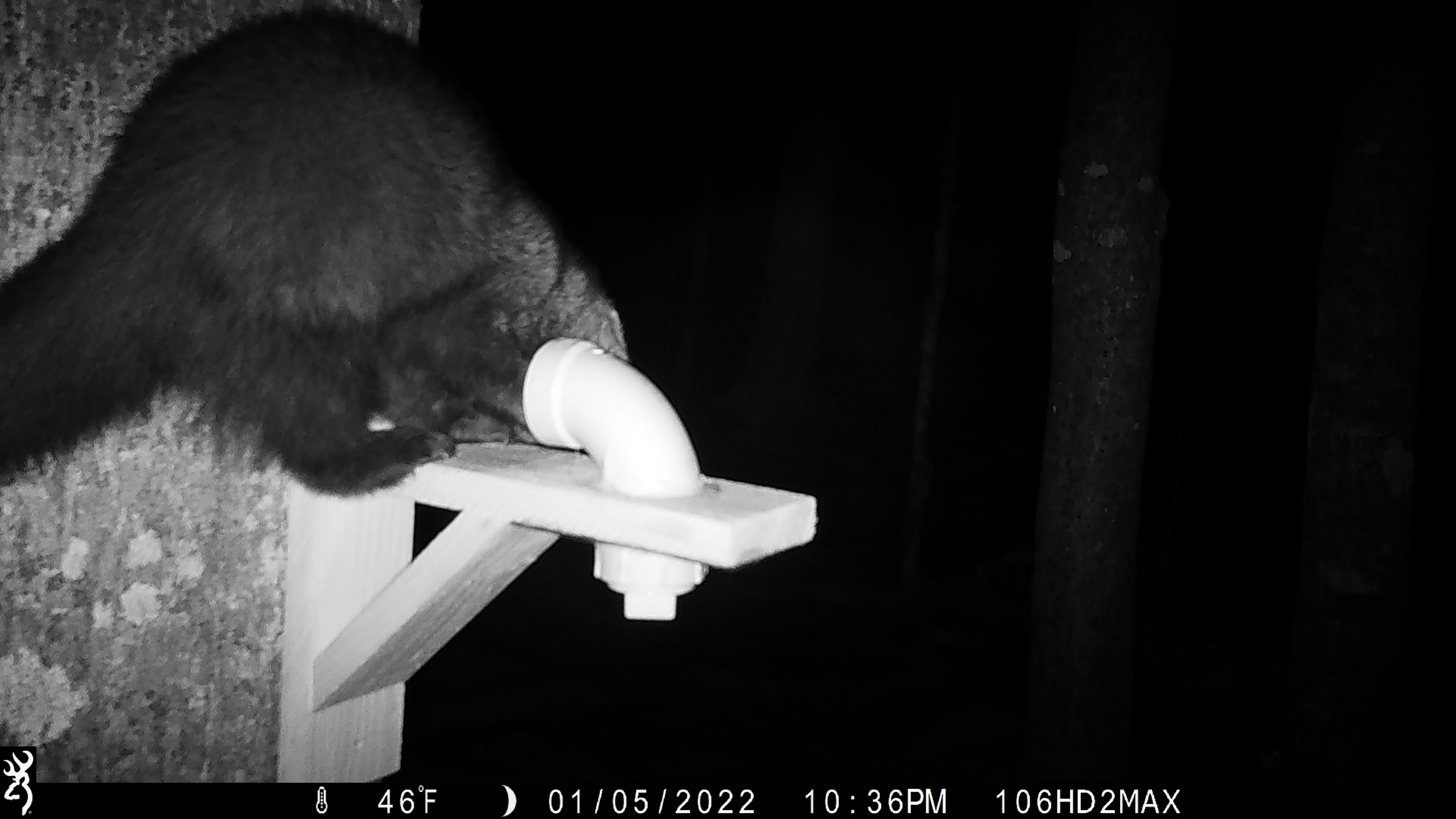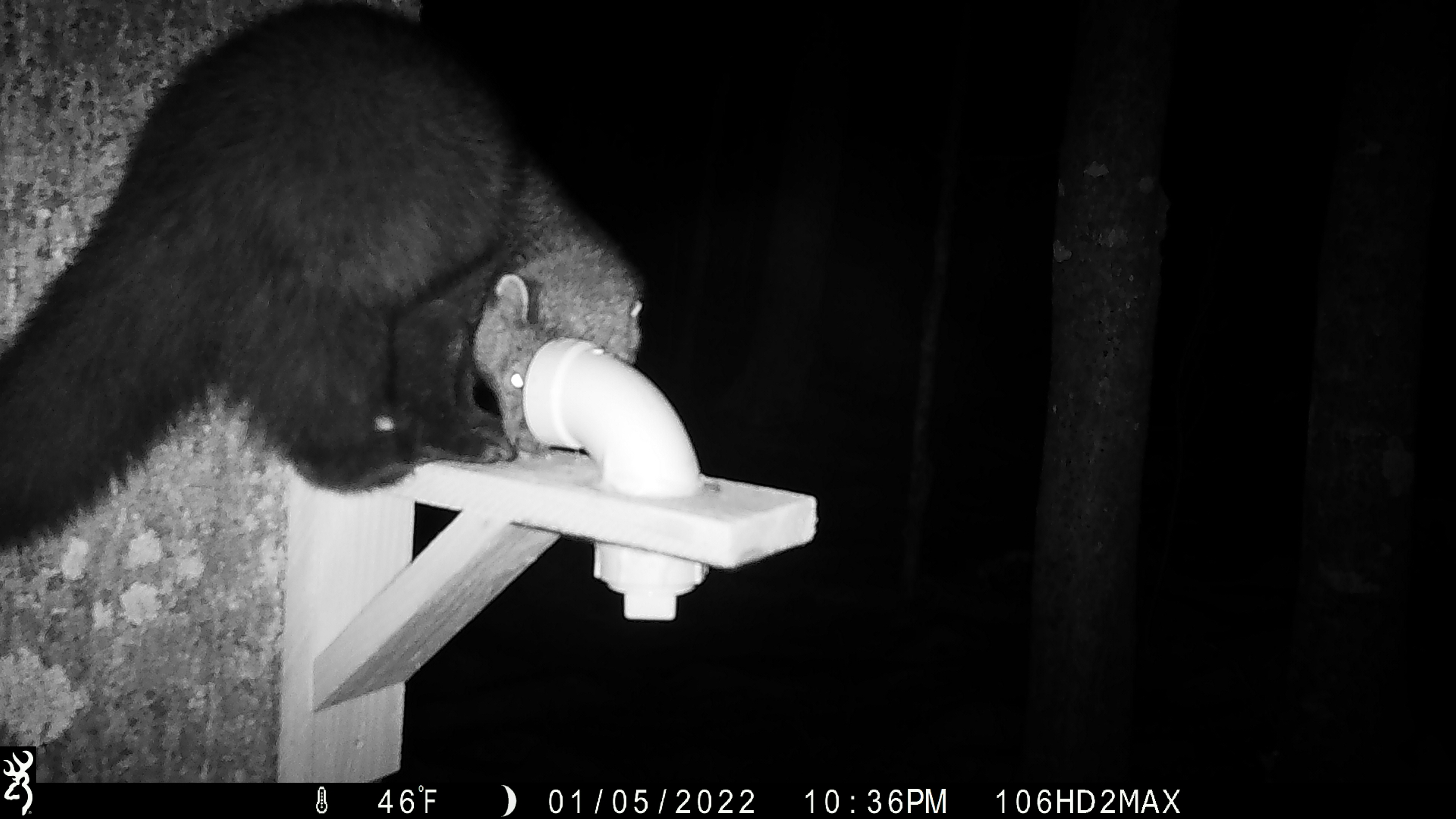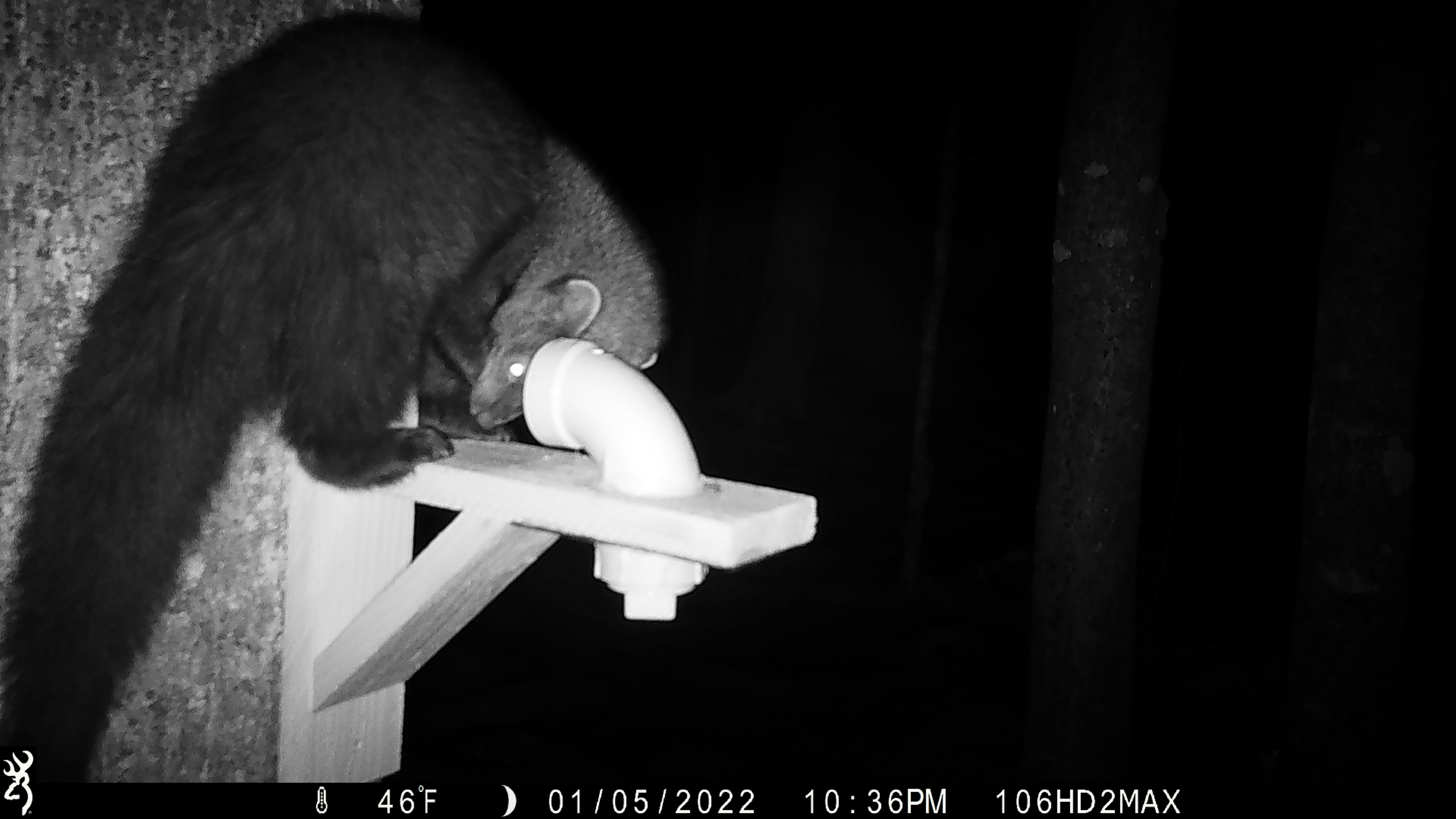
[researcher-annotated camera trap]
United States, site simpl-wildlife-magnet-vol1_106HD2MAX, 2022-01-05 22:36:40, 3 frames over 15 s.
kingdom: Animalia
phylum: Chordata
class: Mammalia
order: Carnivora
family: Mustelidae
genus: Pekania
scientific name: Pekania pennanti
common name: fisher